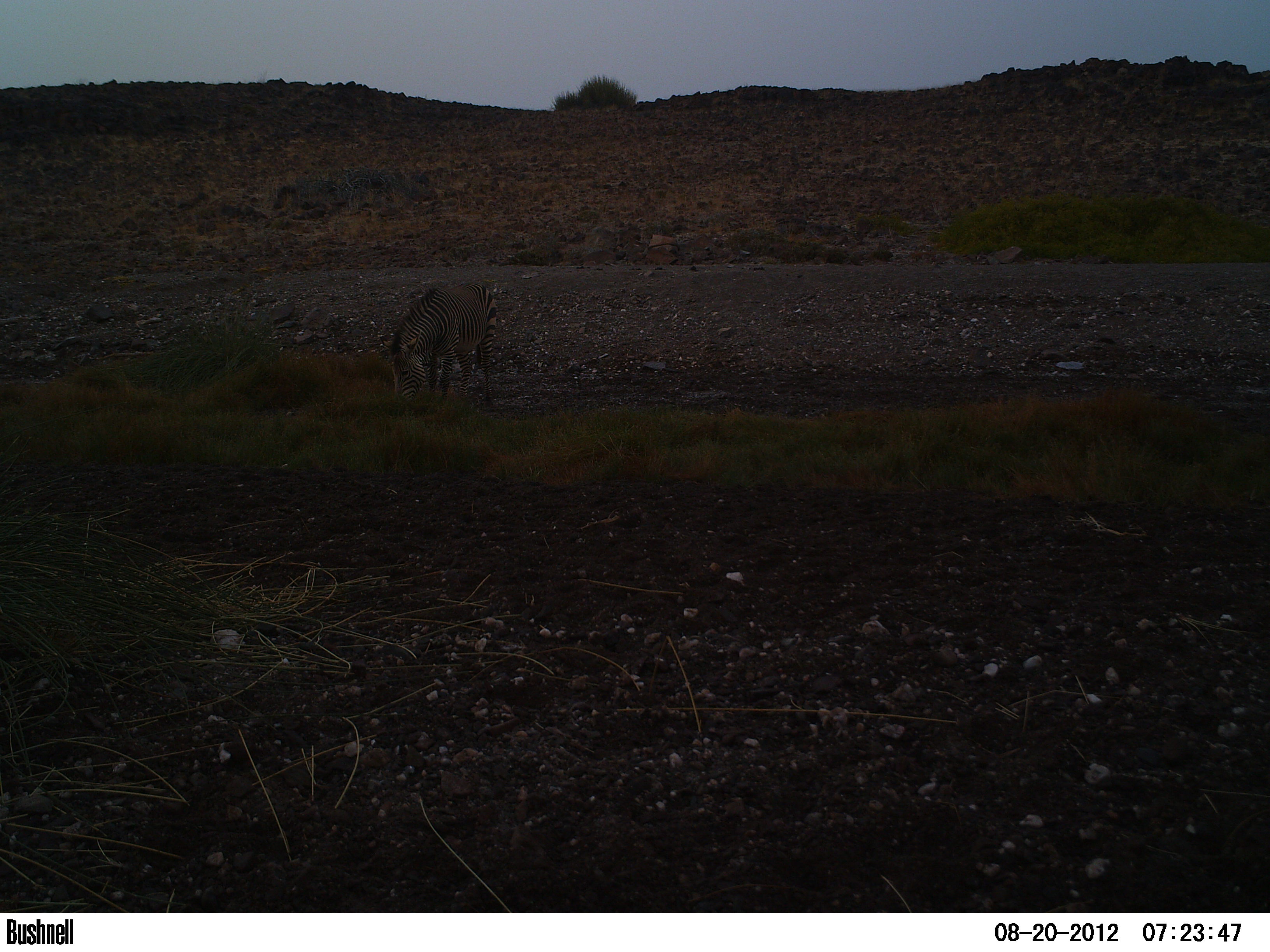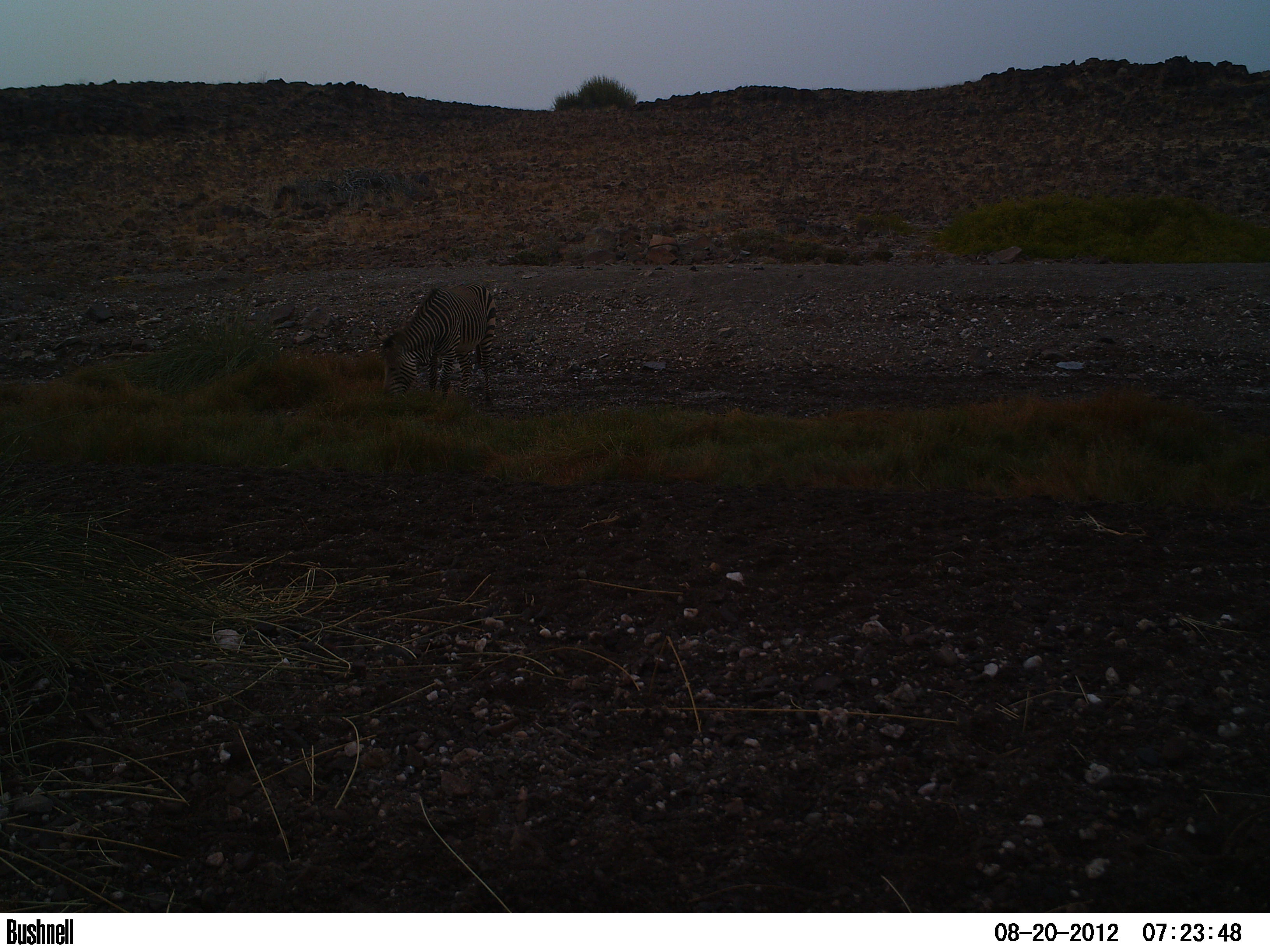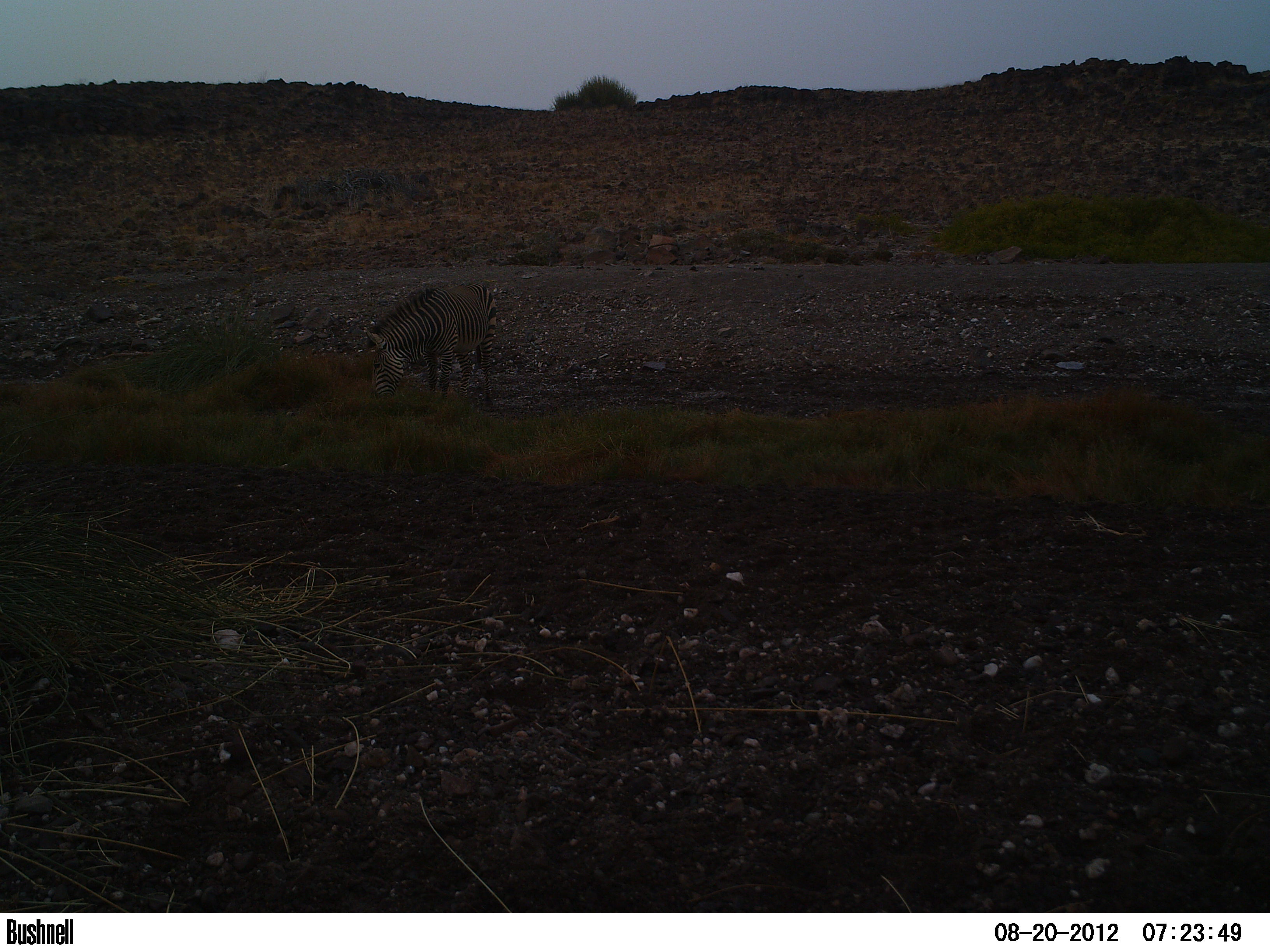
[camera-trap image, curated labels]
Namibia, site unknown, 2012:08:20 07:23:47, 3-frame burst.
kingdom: Animalia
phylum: Chordata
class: Mammalia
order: Perissodactyla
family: Equidae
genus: Equus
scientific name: Equus zebra hartmannae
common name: hartmann's mountain zebra